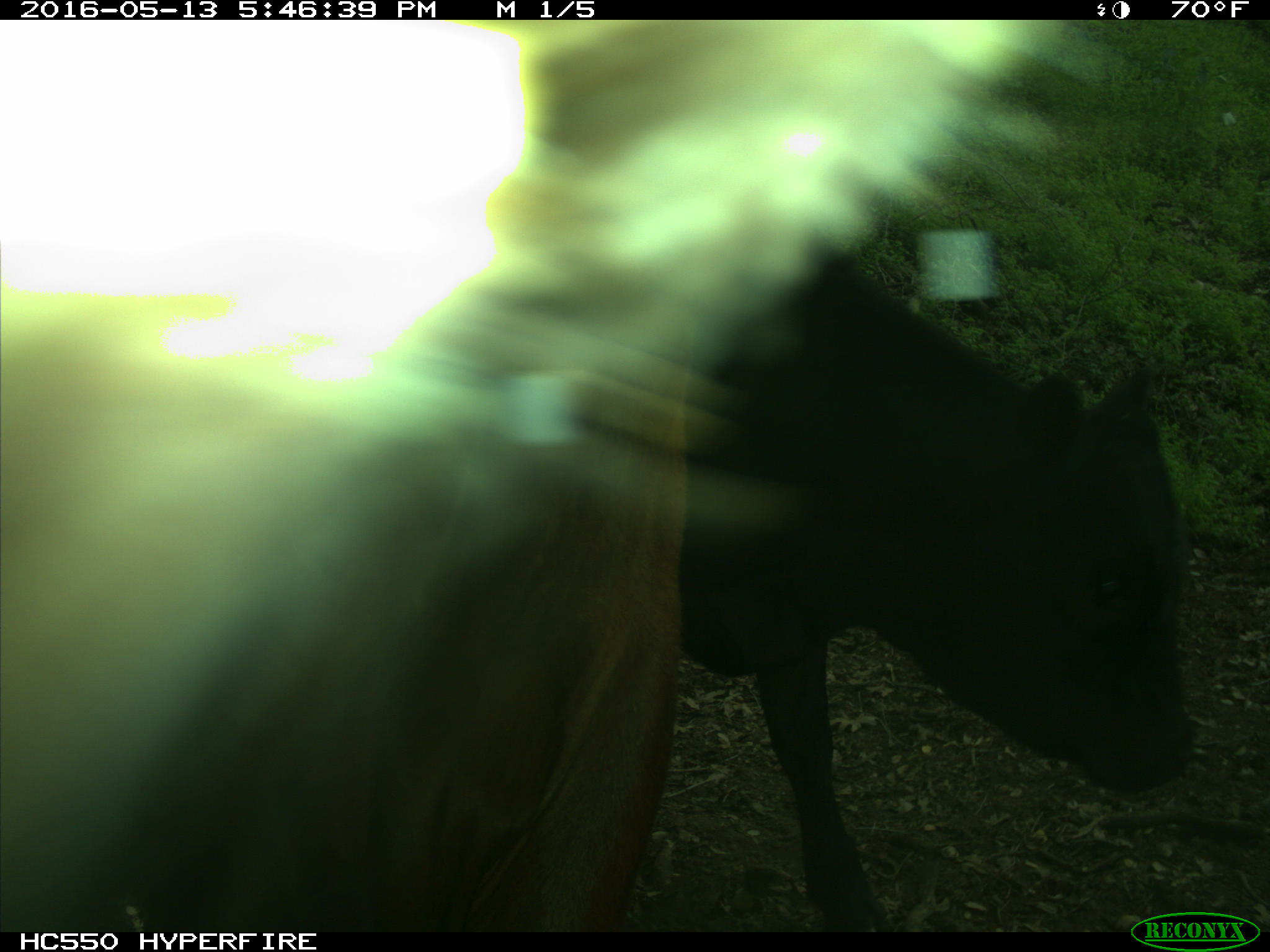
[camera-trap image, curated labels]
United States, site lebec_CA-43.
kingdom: Animalia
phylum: Chordata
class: Mammalia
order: Artiodactyla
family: Bovidae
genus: Bos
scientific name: Bos taurus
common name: domestic cow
Bos taurus (domestic cow).